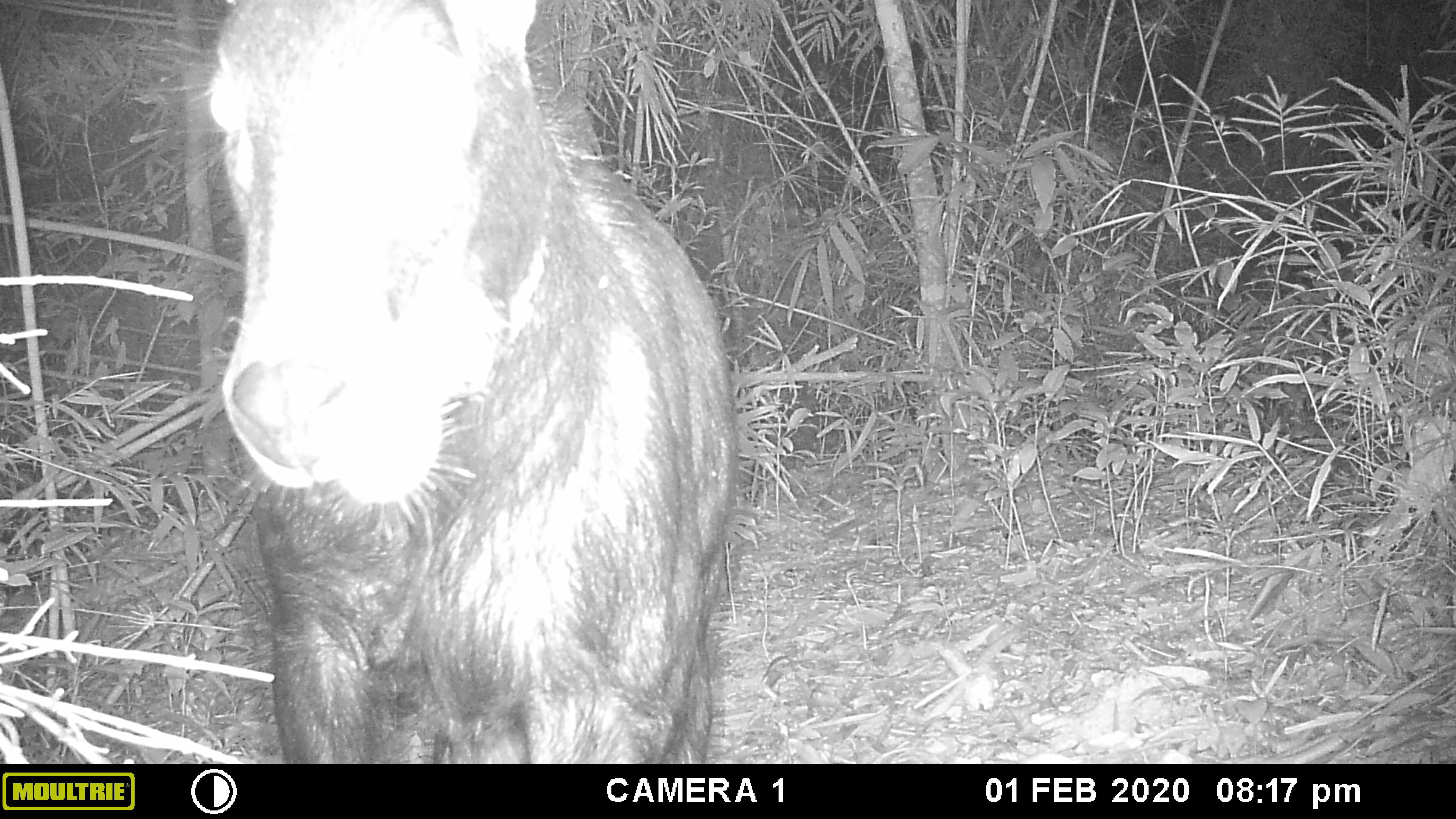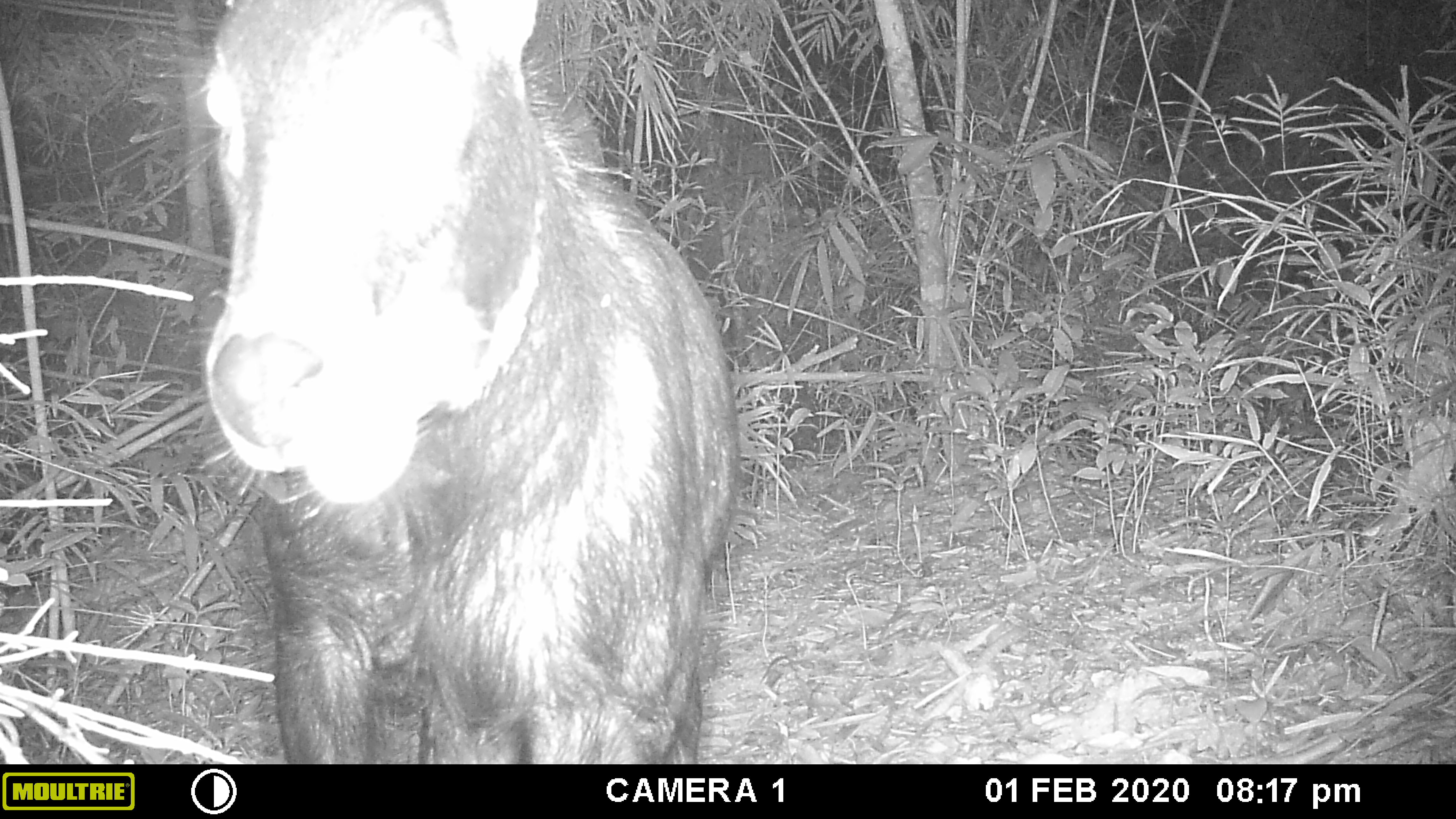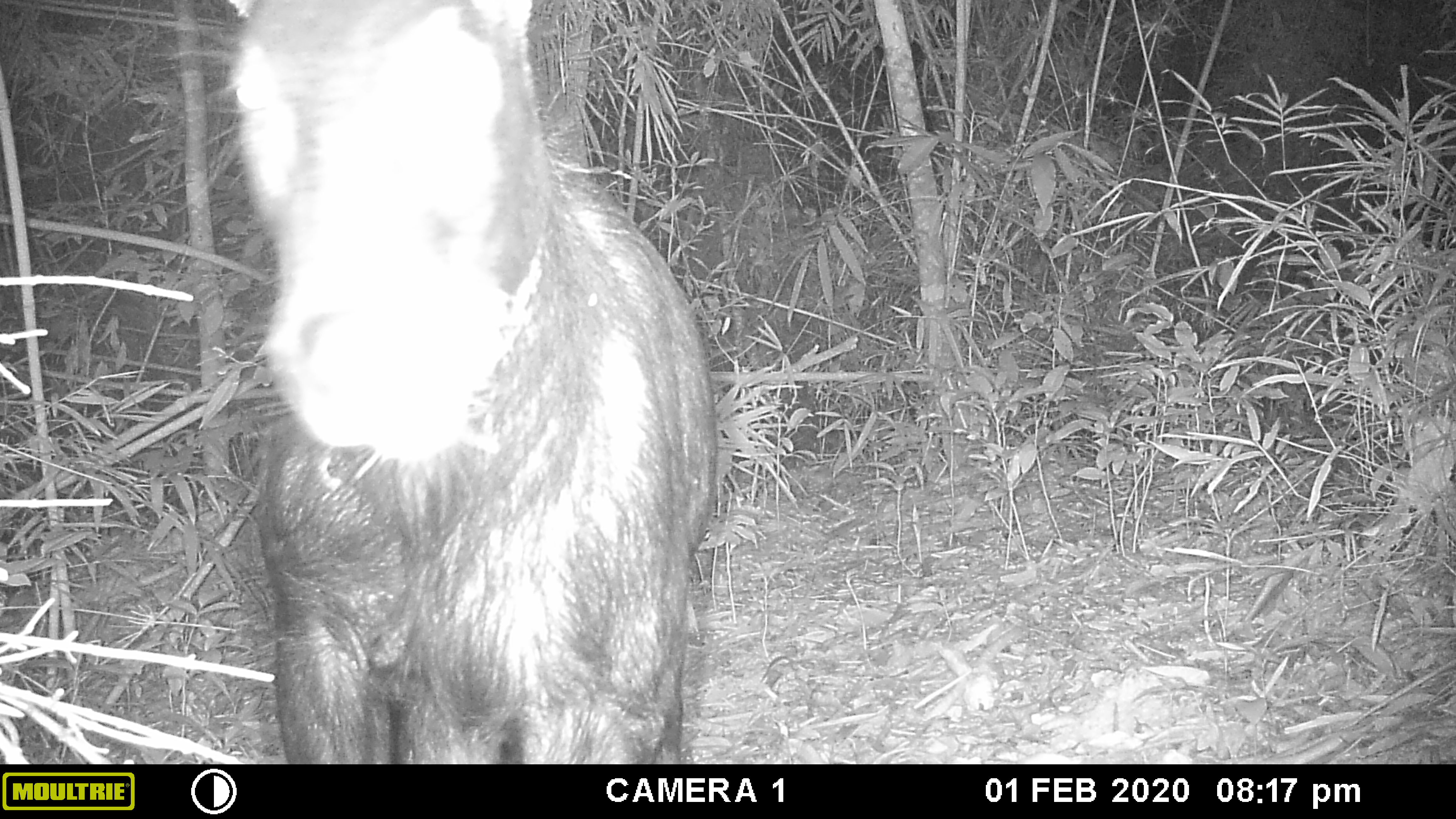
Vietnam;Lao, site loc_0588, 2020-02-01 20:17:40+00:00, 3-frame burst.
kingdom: Animalia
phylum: Chordata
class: Mammalia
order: Artiodactyla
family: Bovidae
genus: Capricornis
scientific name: Capricornis sumatraensis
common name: chinese serow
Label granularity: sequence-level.